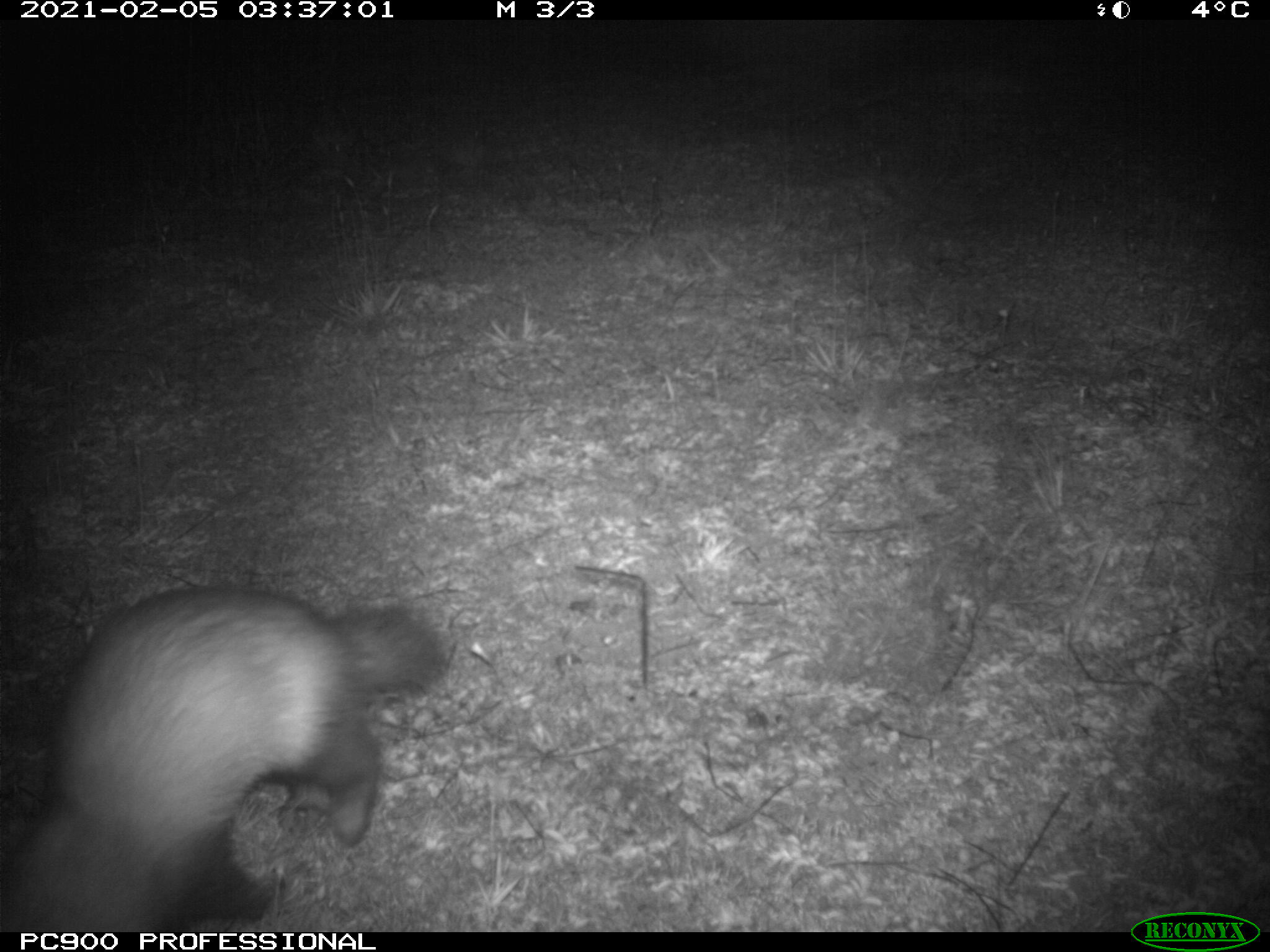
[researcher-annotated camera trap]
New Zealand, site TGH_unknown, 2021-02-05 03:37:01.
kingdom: Animalia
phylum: Chordata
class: Mammalia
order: Carnivora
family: Mustelidae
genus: Mustela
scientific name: Mustela furo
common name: ferret